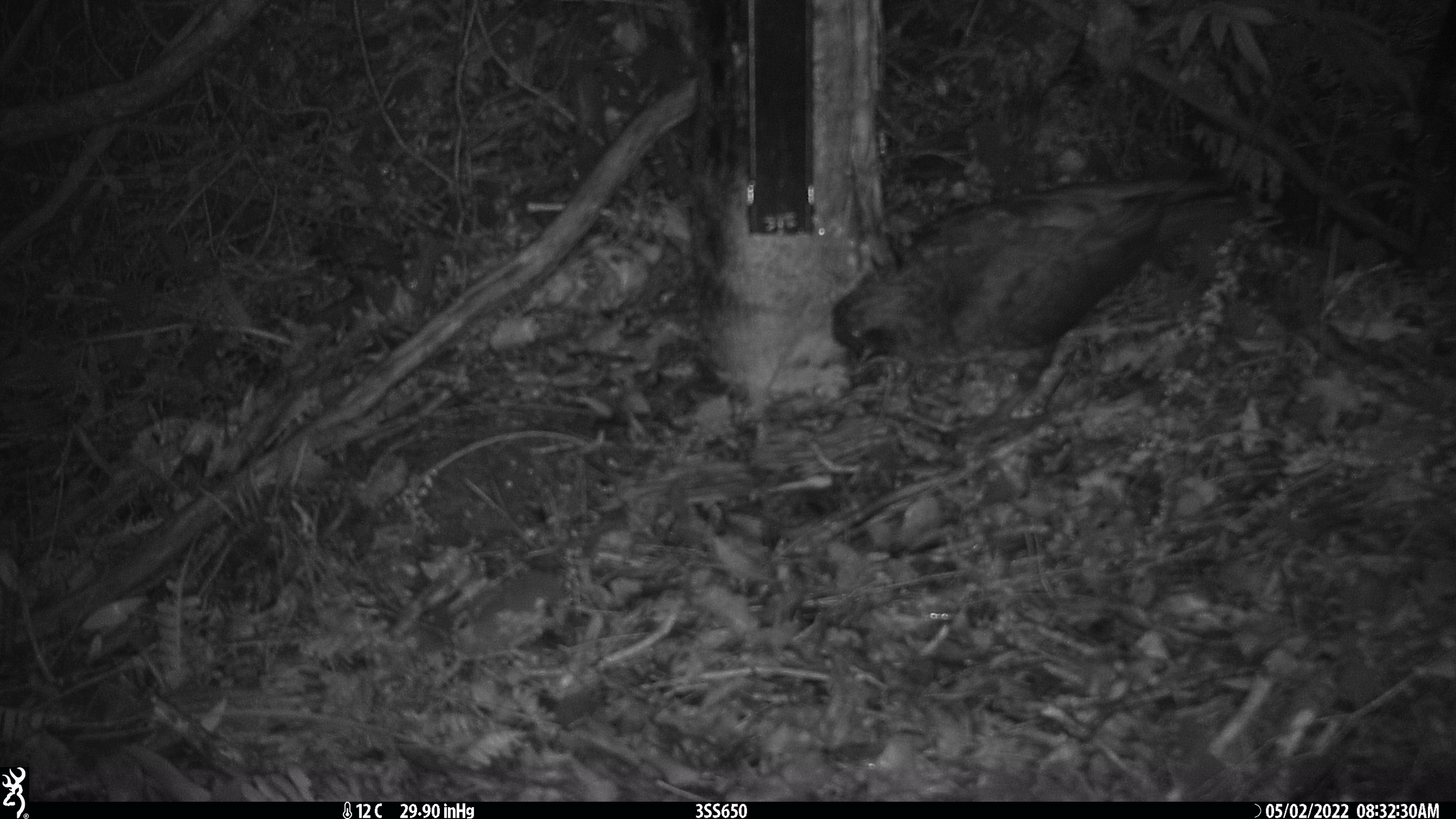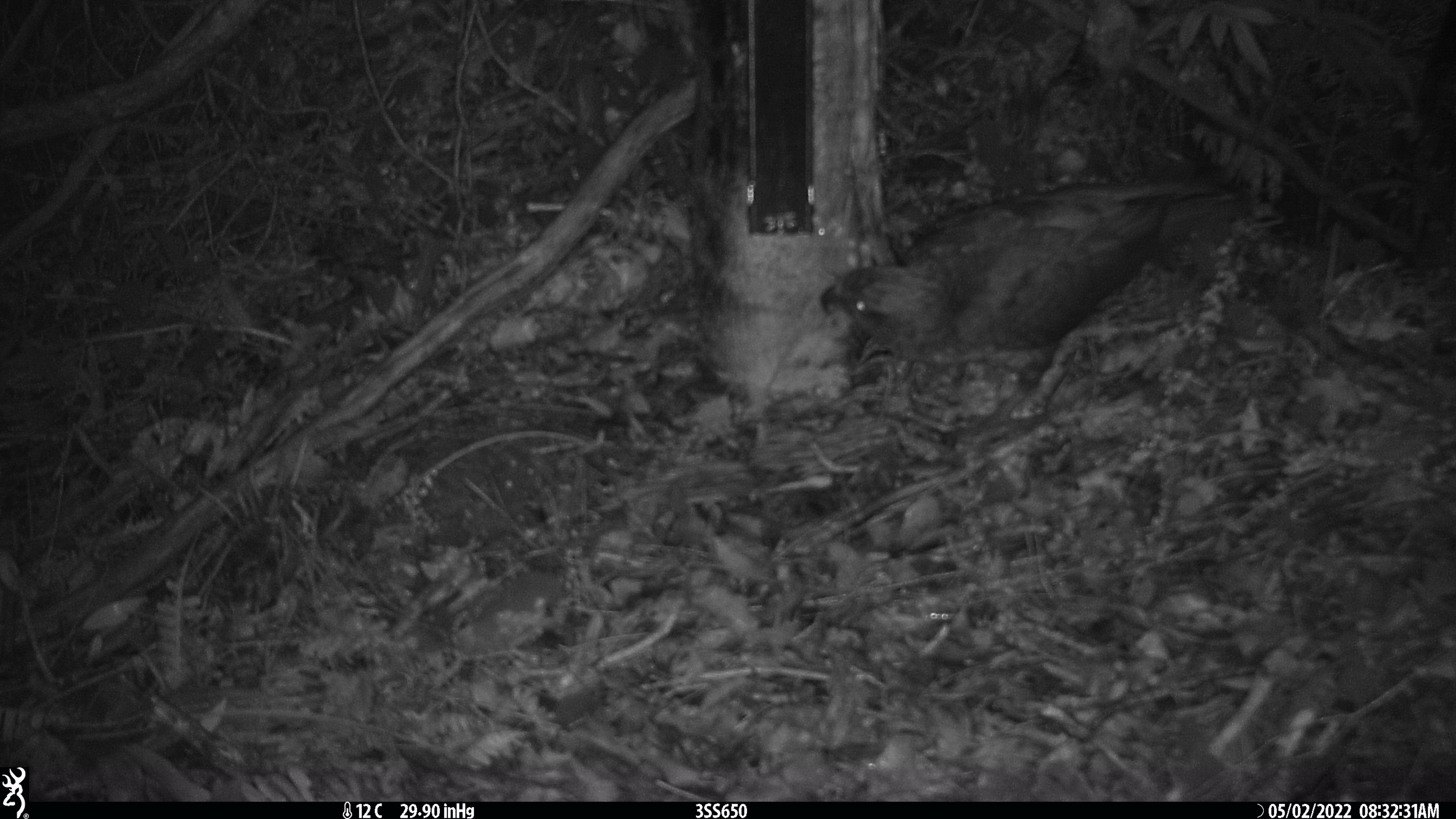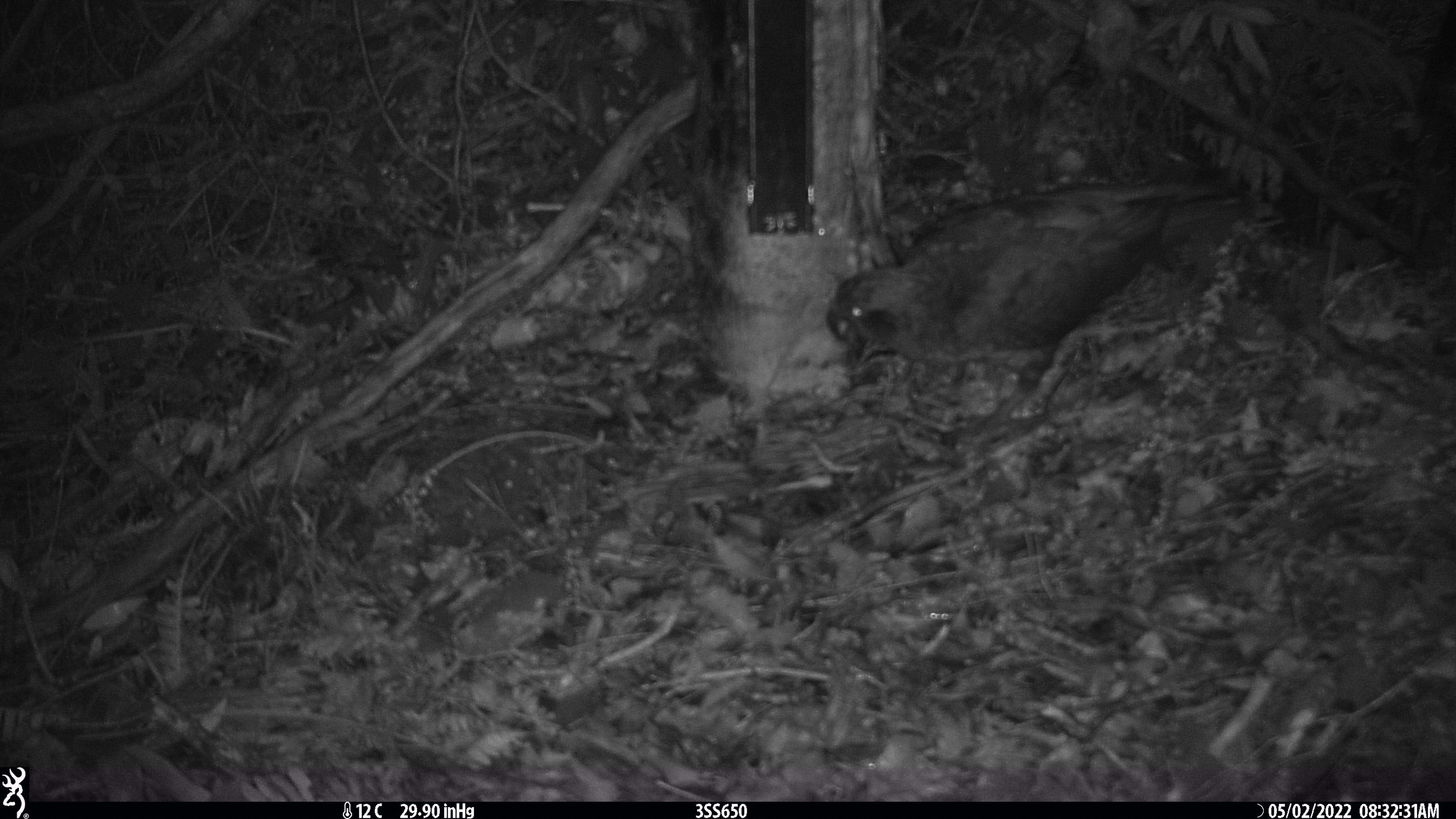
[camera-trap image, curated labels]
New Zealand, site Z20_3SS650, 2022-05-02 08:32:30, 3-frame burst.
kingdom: Animalia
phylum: Chordata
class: Aves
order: Psittaciformes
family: Strigopidae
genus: Nestor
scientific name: Nestor notabilis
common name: kea